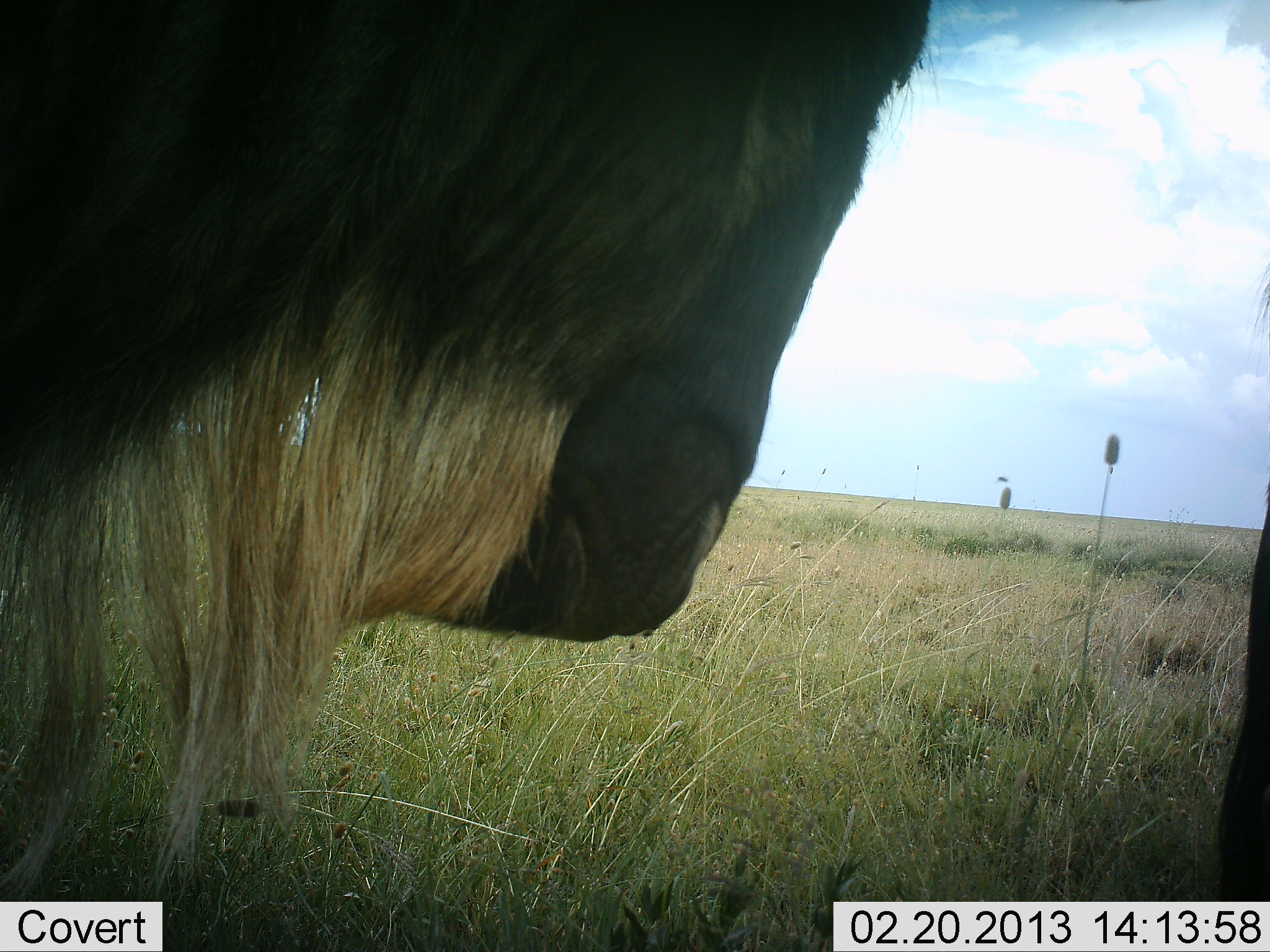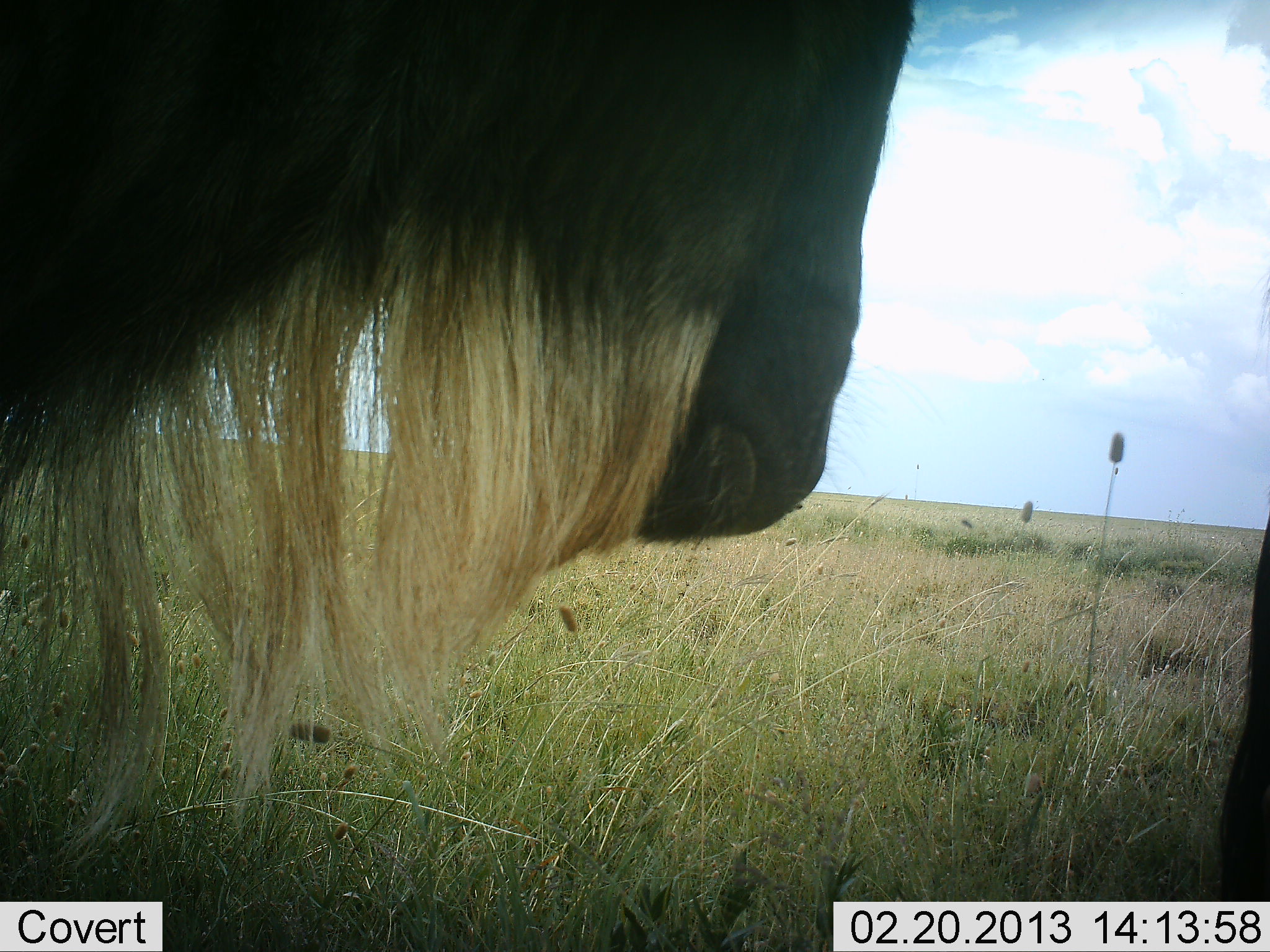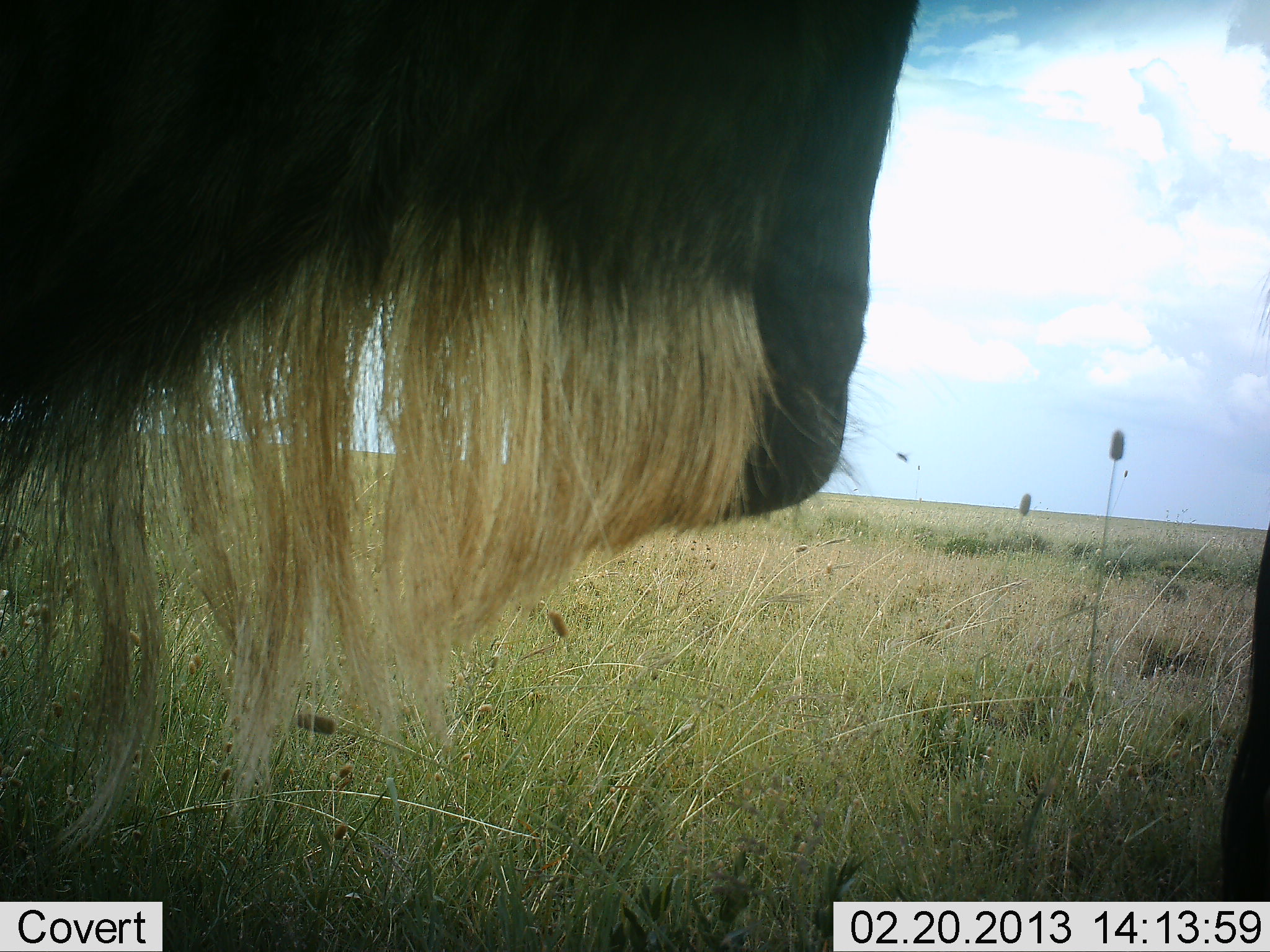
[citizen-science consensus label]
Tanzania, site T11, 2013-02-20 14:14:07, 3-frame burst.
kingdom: Animalia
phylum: Chordata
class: Mammalia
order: Artiodactyla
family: Bovidae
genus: Connochaetes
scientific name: Connochaetes taurinus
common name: blue wildebeest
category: wildebeest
Wildebeest (blue wildebeest) (Connochaetes taurinus), count 1. Behavior (volunteer vote fractions): standing 88%, resting 6%, moving 6%, interacting 0%. Young present (vote fraction): 0%. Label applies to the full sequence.